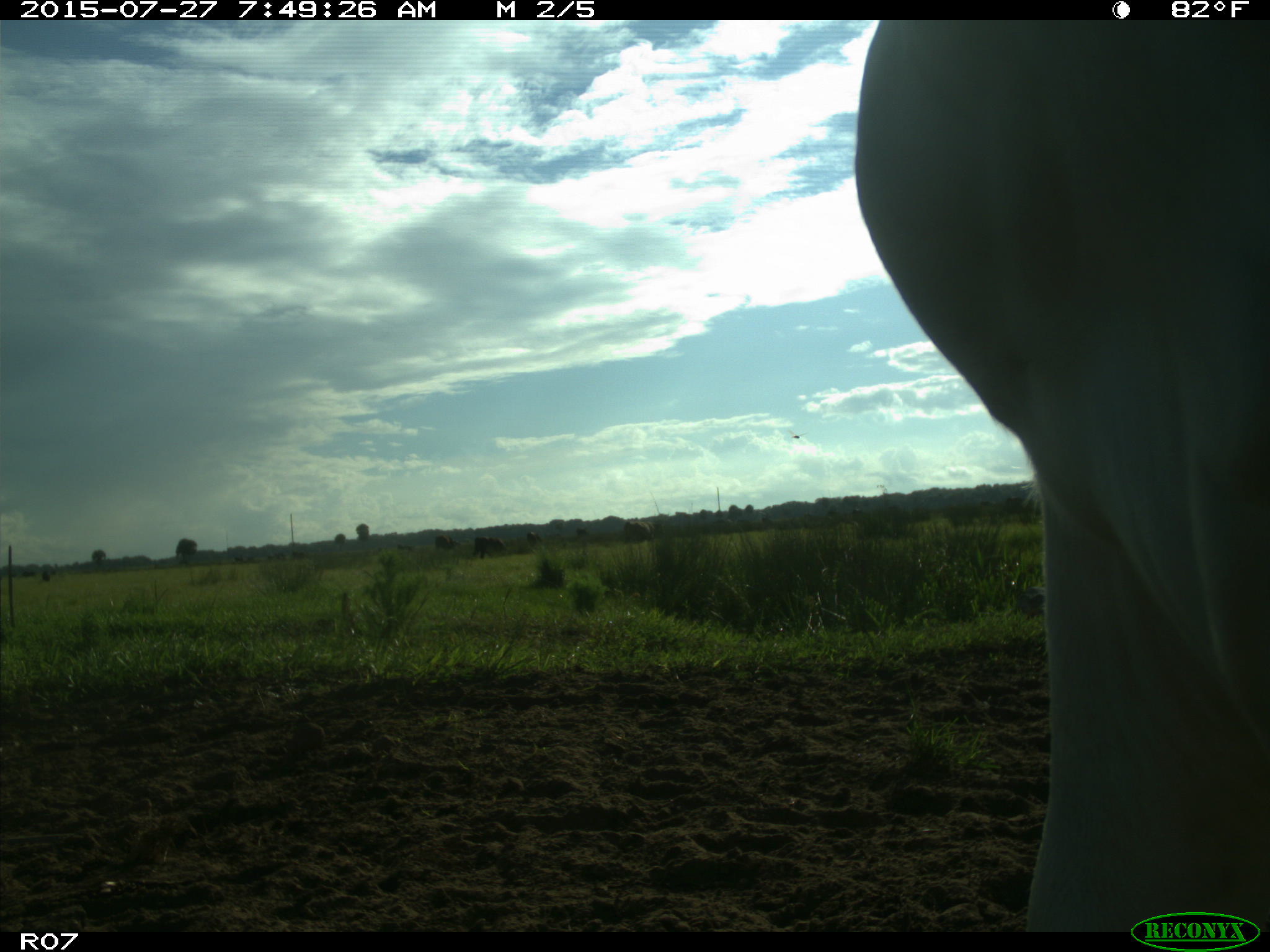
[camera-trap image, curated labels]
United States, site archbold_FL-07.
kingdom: Animalia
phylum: Chordata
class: Mammalia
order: Artiodactyla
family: Bovidae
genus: Bos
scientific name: Bos taurus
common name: domestic cow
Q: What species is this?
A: Bos taurus (domestic cow).